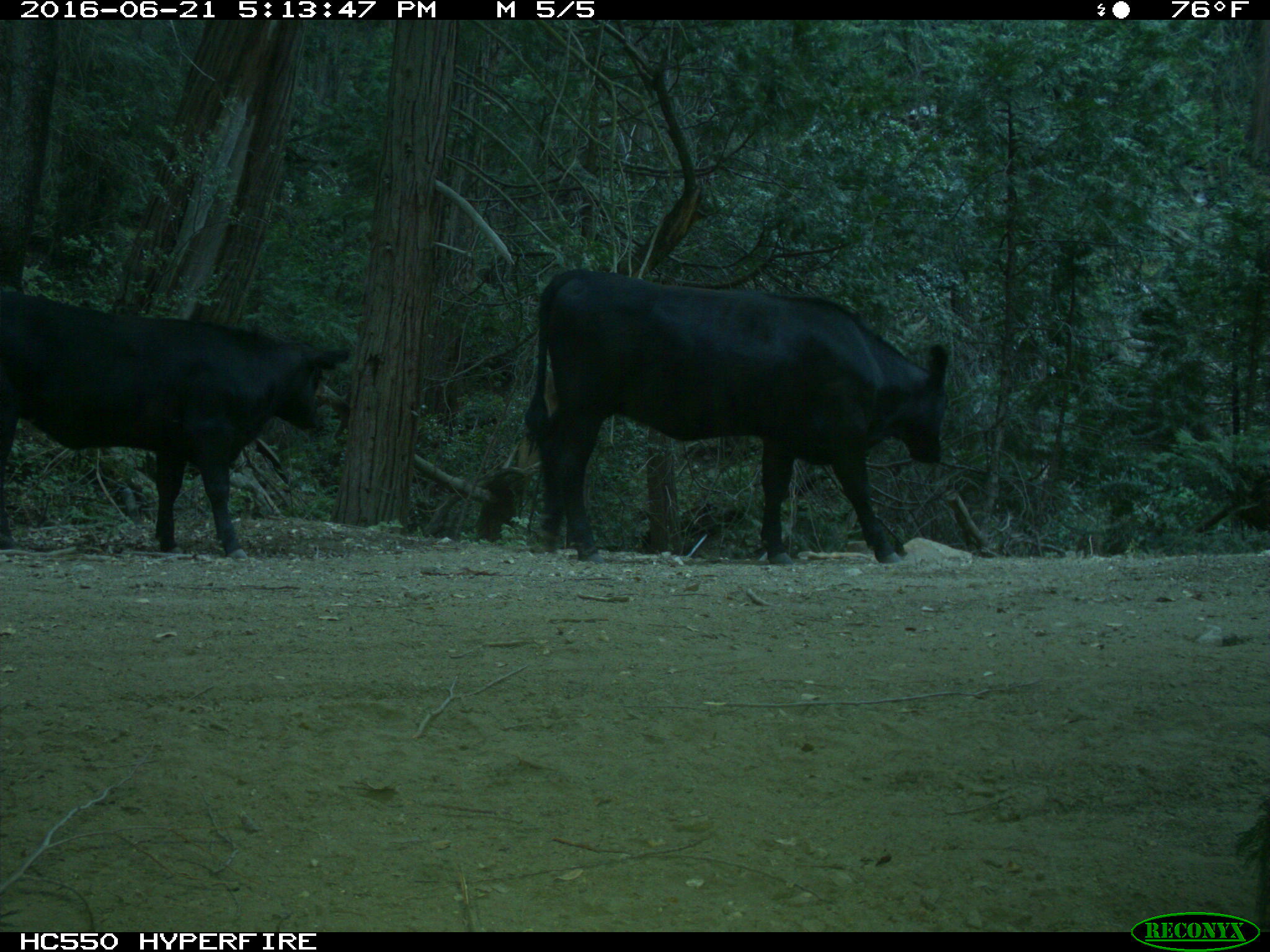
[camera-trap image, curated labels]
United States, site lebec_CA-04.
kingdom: Animalia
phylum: Chordata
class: Mammalia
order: Artiodactyla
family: Bovidae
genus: Bos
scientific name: Bos taurus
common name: domestic cow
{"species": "Bos taurus (domestic cow)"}